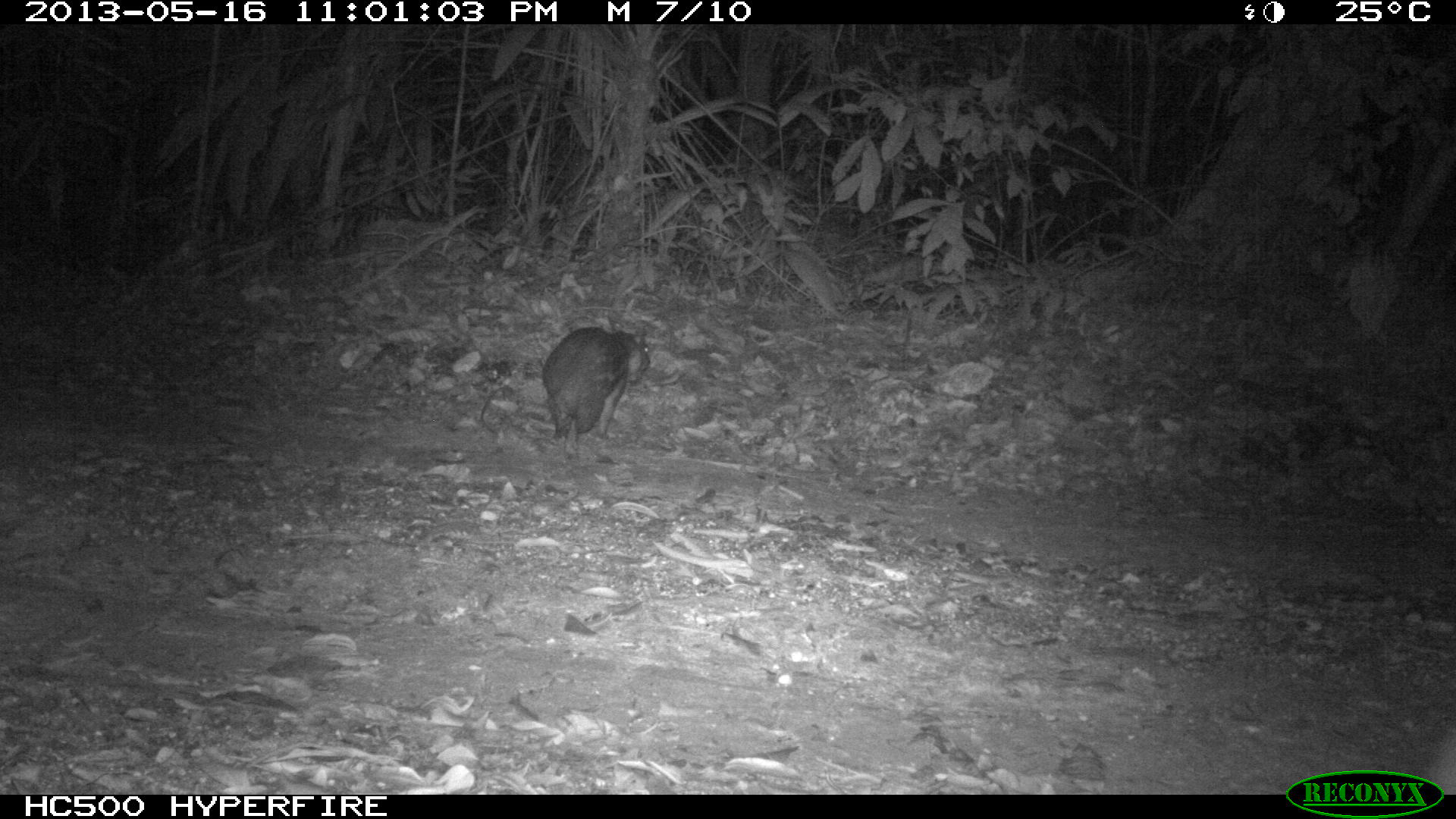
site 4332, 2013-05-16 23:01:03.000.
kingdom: Animalia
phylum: Chordata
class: Mammalia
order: Rodentia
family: Cuniculidae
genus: Cuniculus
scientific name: Cuniculus paca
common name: lowland paca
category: agouti paca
Agouti paca (lowland paca) (Cuniculus paca), count 1.